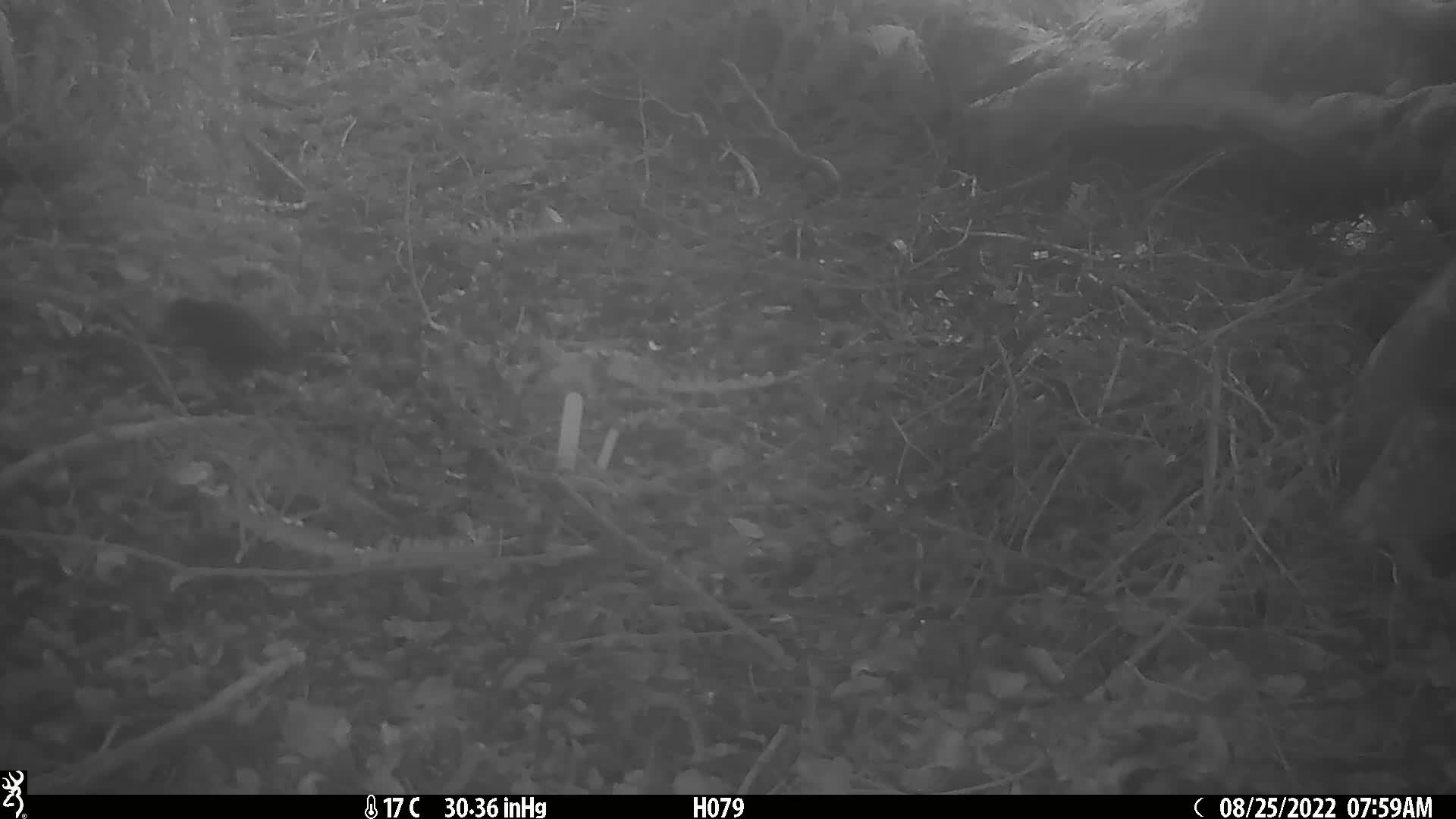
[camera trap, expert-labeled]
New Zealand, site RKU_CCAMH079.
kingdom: Animalia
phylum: Chordata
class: Aves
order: Passeriformes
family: Turdidae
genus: Turdus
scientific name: Turdus merula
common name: eurasian blackbird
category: blackbird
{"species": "blackbird (eurasian blackbird) (Turdus merula)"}